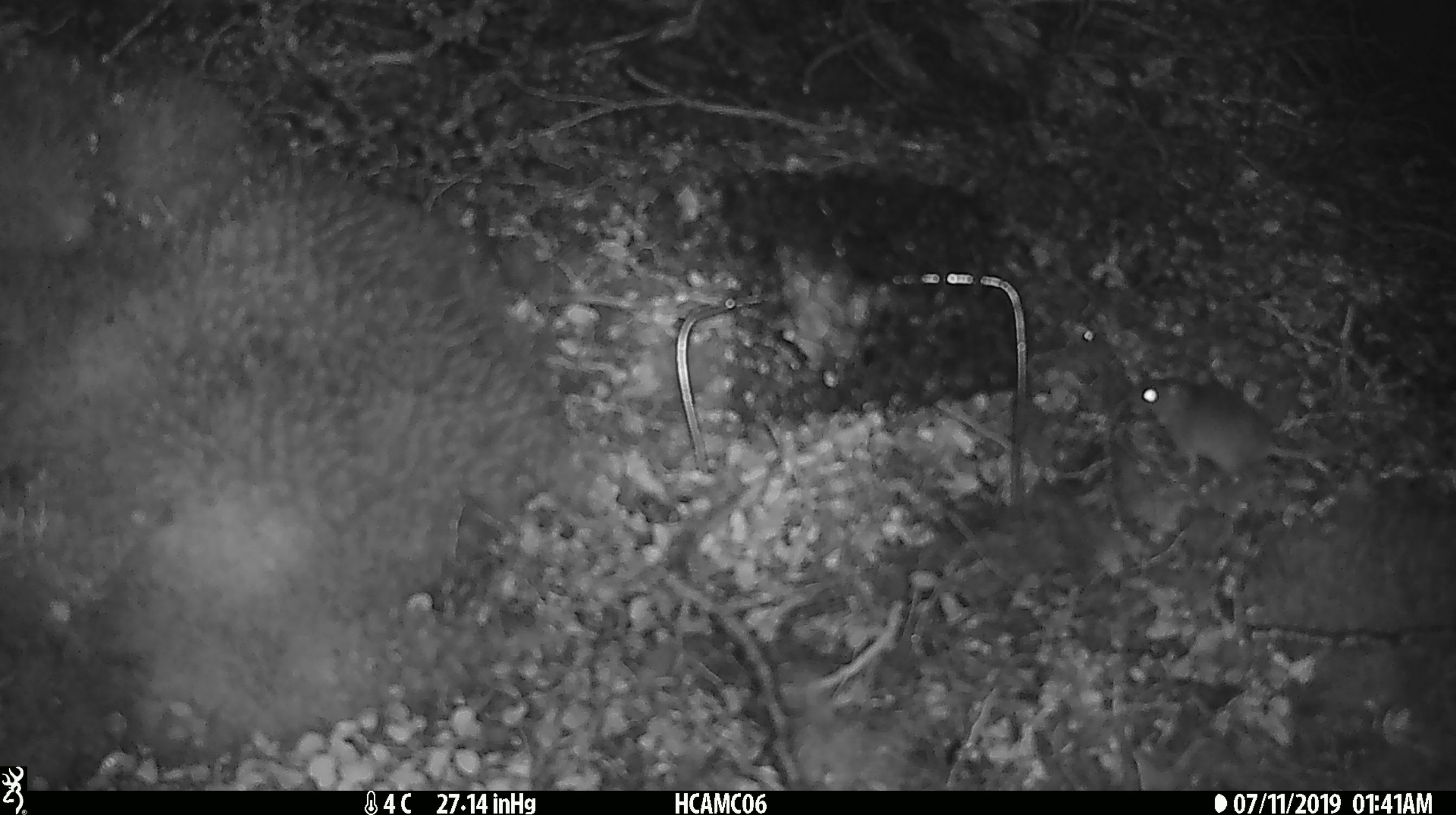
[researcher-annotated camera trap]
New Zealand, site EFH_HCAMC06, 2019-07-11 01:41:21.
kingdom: Animalia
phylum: Chordata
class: Mammalia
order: Rodentia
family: Muridae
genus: Mus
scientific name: Mus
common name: mouse